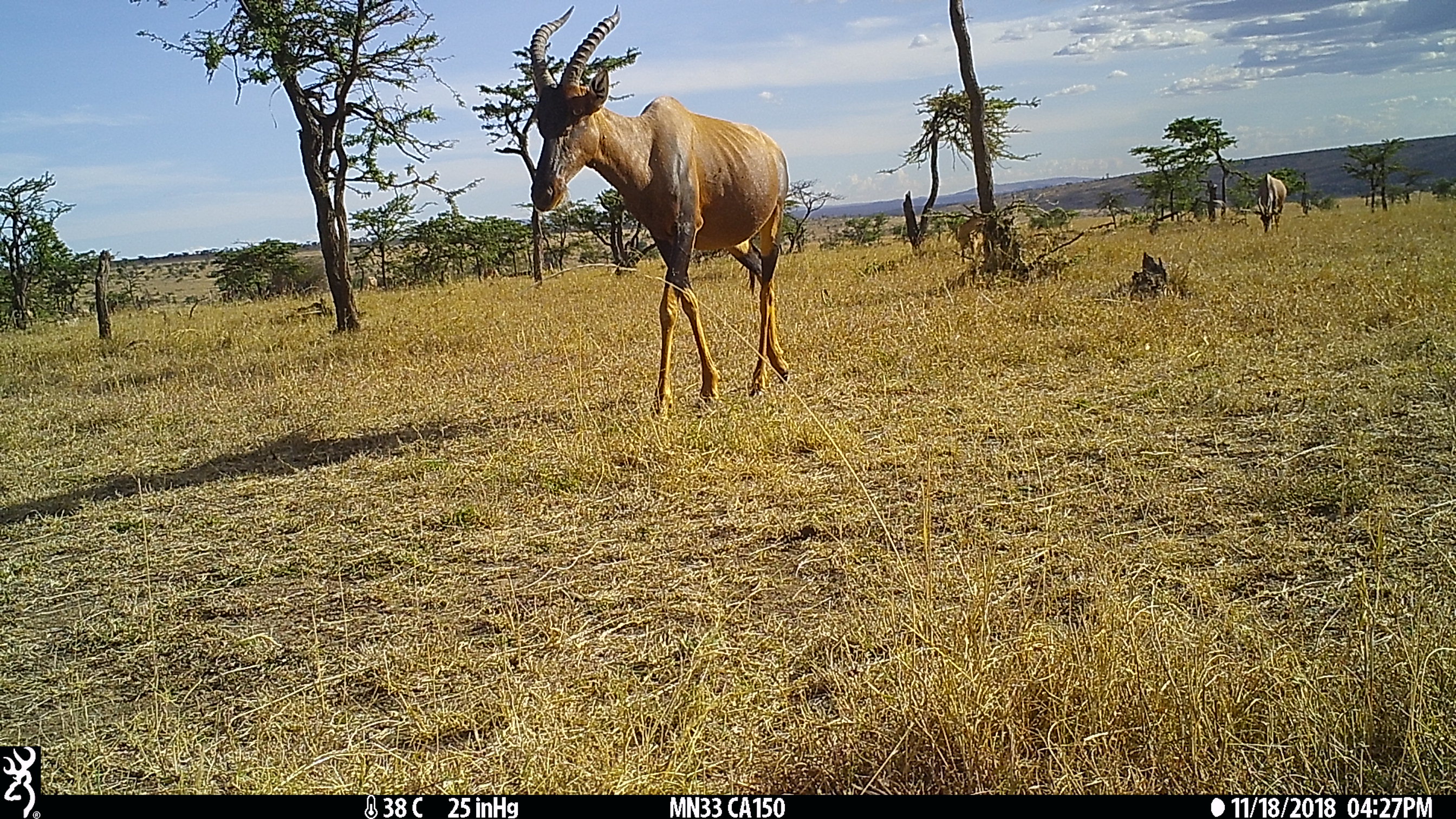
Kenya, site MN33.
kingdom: Animalia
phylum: Chordata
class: Mammalia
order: Artiodactyla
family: Bovidae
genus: Damaliscus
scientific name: Damaliscus lunatus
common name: topi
Topi (Damaliscus lunatus).